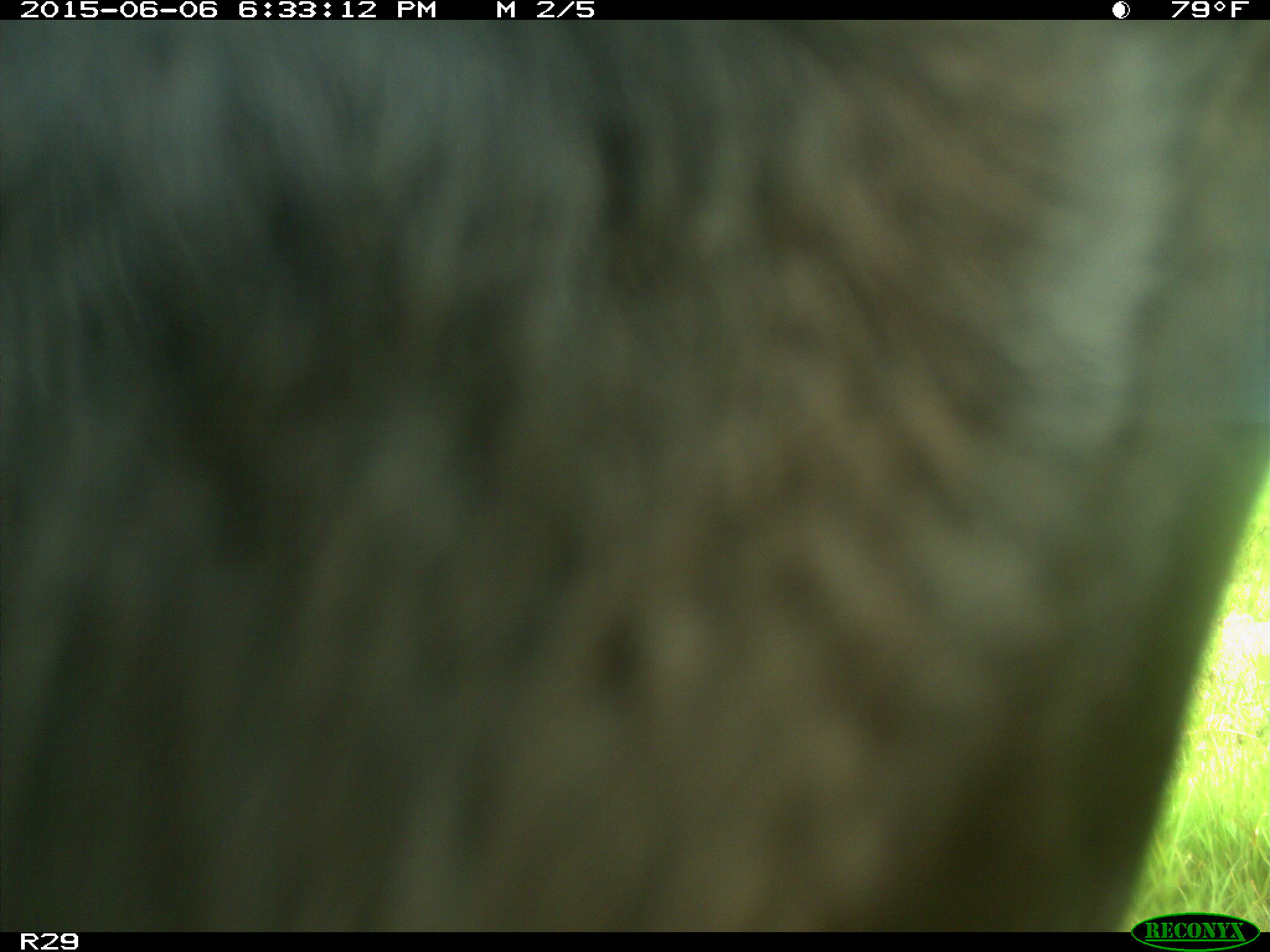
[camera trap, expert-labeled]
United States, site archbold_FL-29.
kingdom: Animalia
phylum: Chordata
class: Mammalia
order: Artiodactyla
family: Bovidae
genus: Bos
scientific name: Bos taurus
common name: domestic cow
Bos taurus (domestic cow).